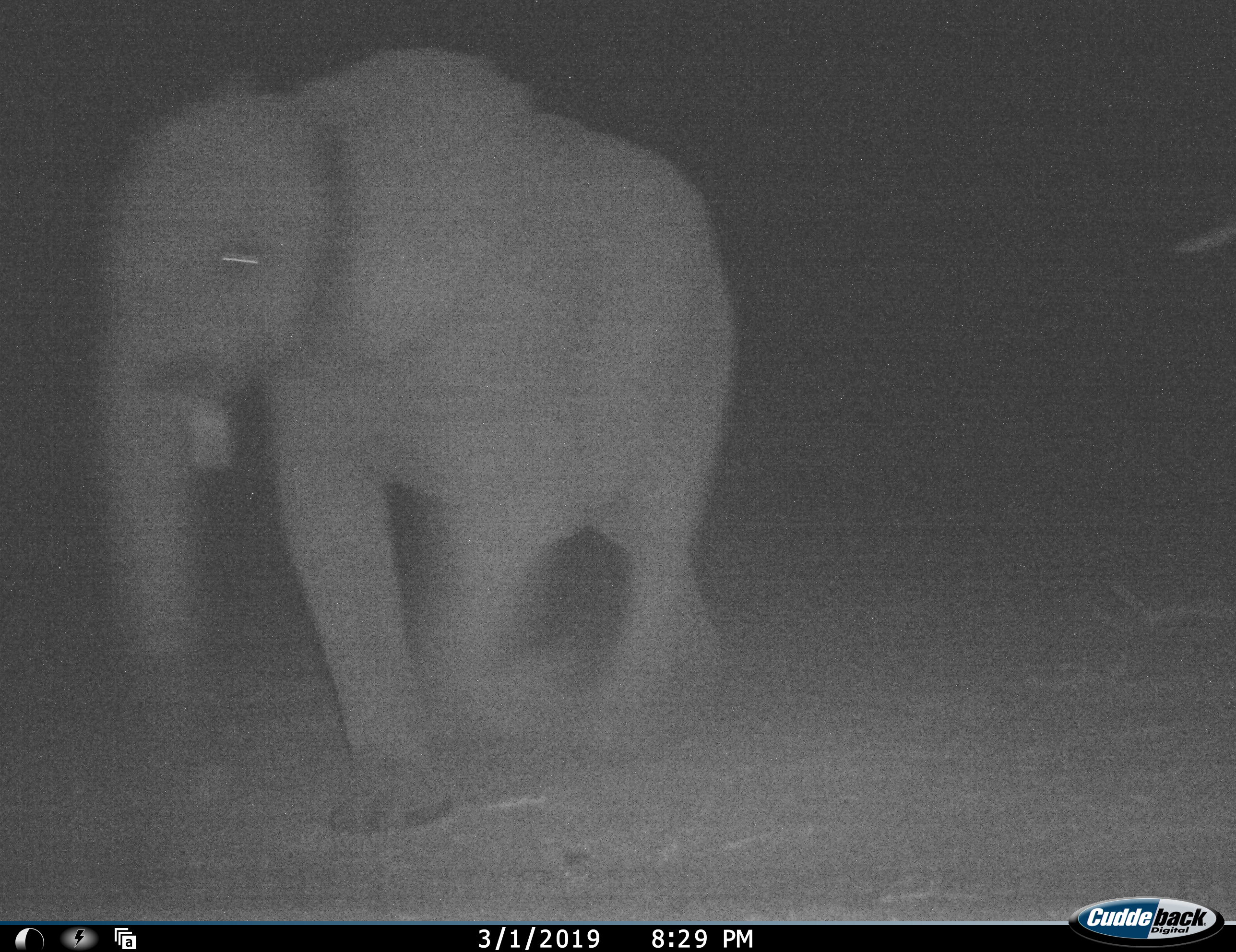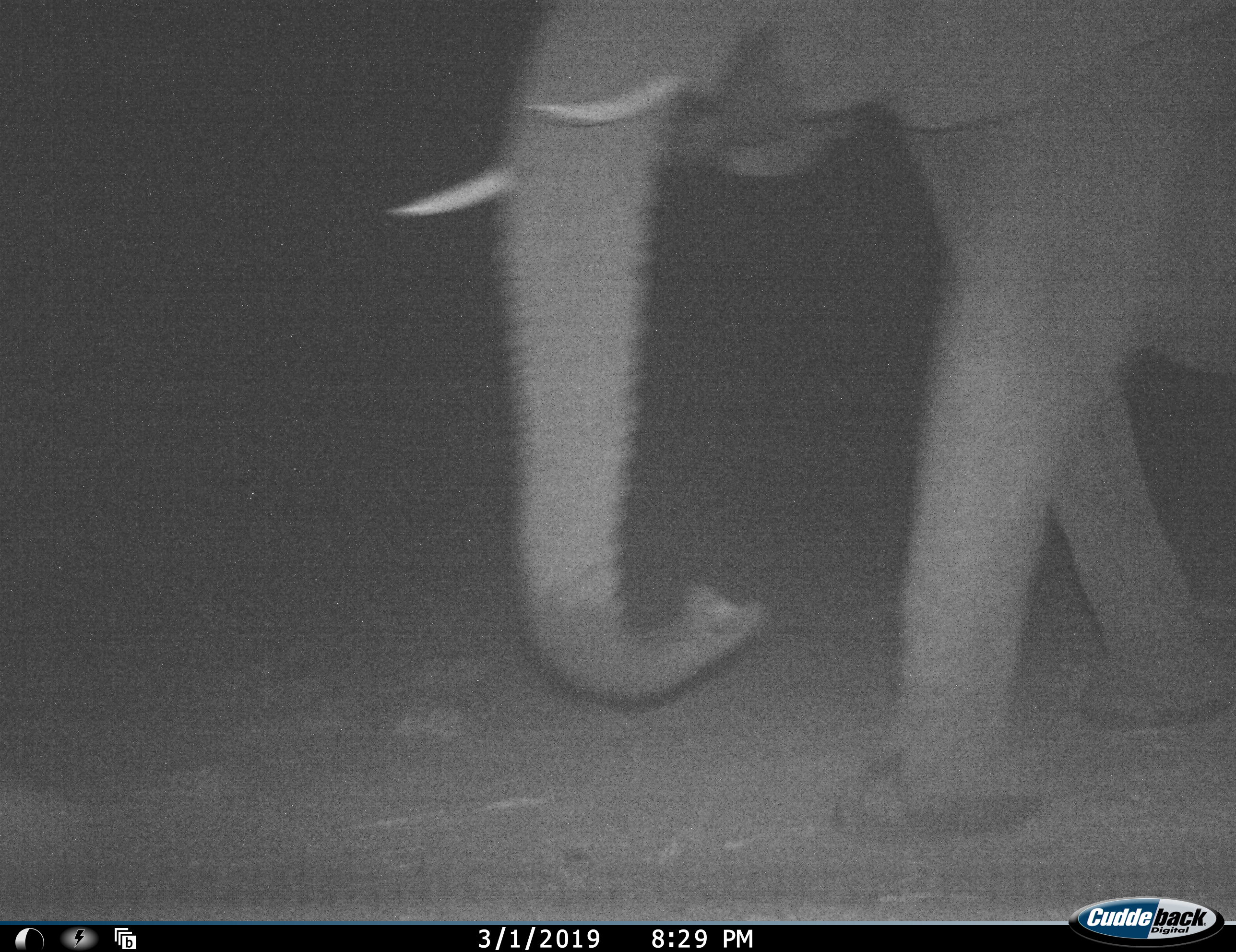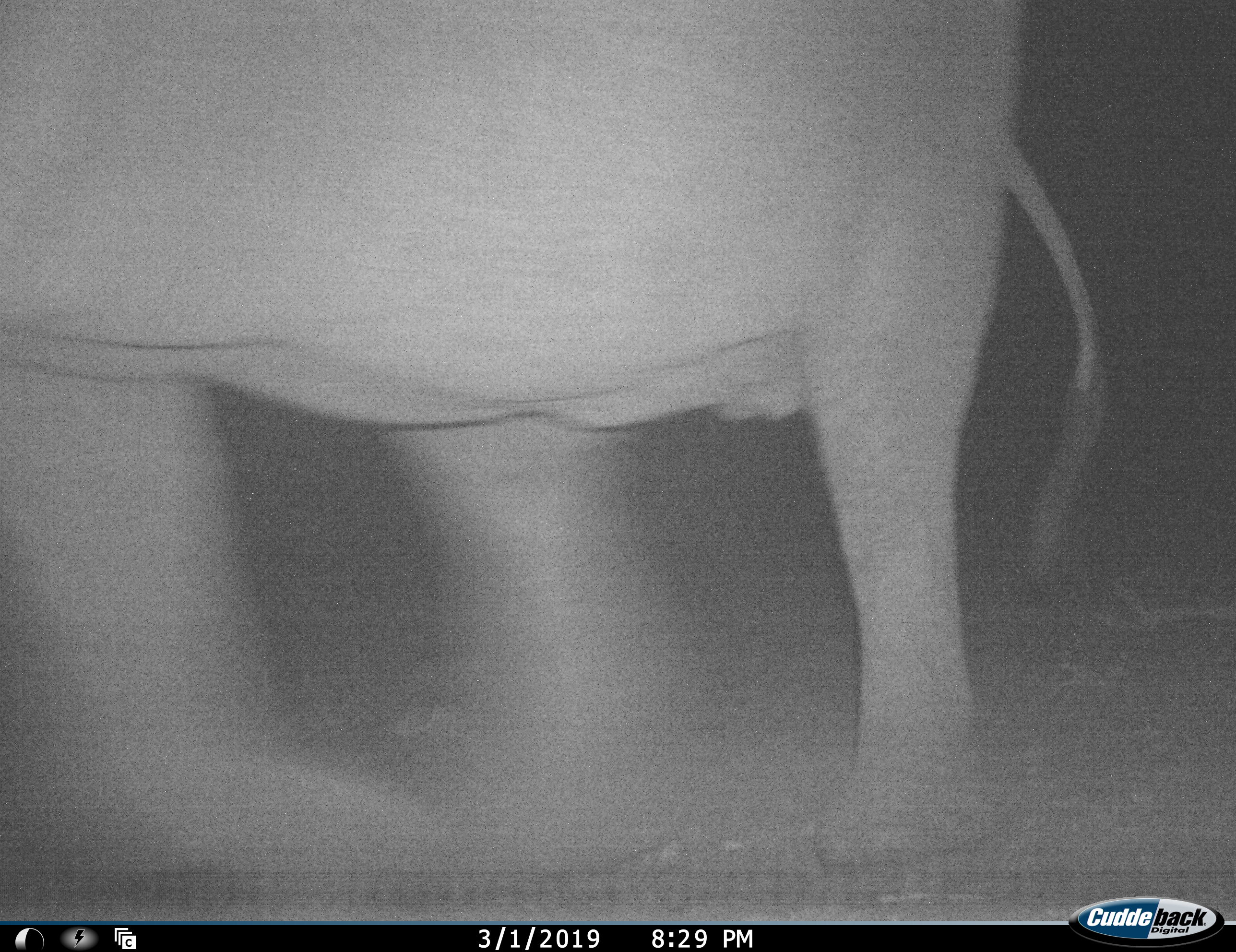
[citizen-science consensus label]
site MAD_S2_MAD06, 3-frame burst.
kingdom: Animalia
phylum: Chordata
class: Mammalia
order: Proboscidea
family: Elephantidae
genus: Loxodonta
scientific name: Loxodonta africana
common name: african bush elephant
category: elephant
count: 1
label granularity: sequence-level